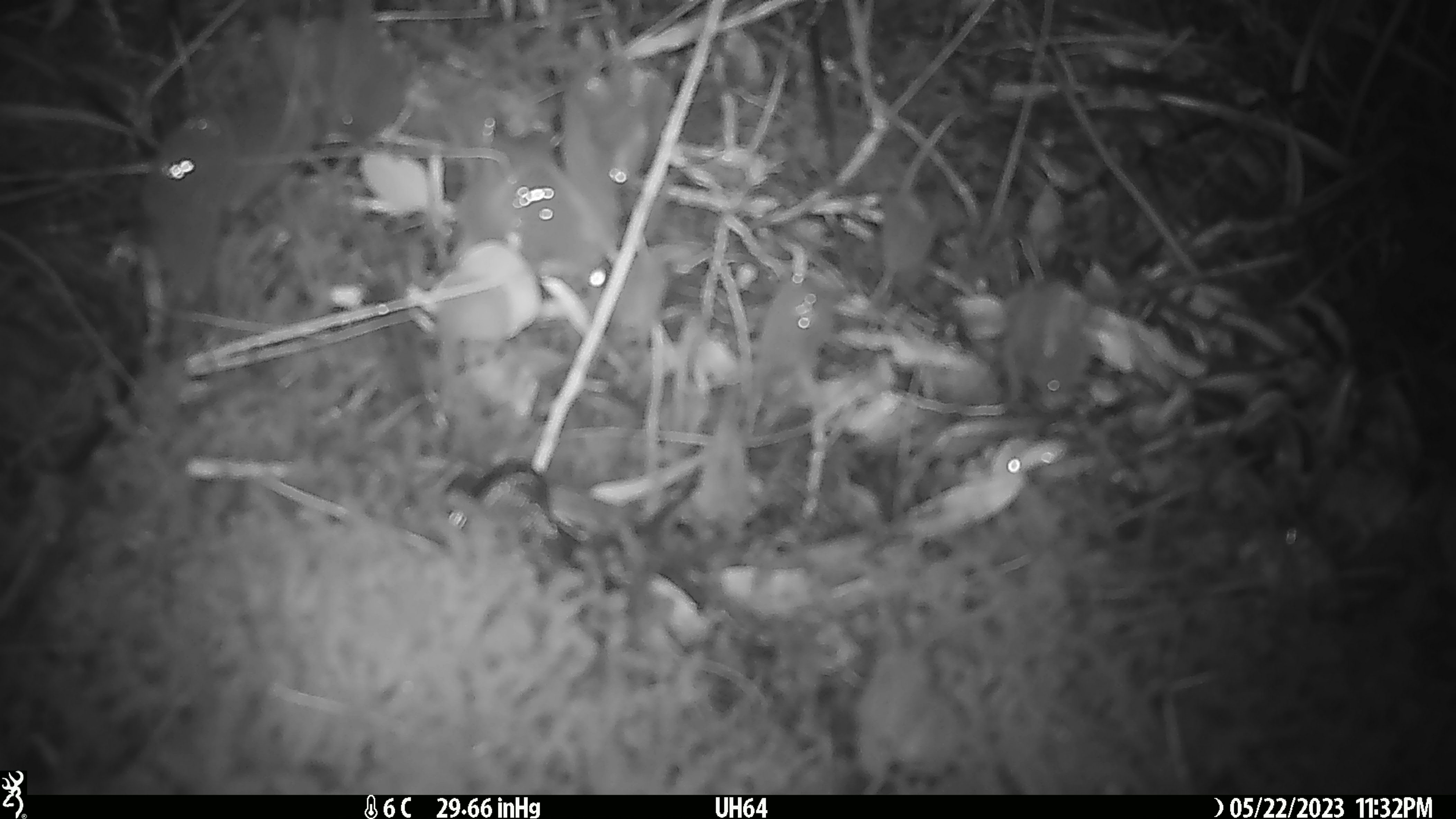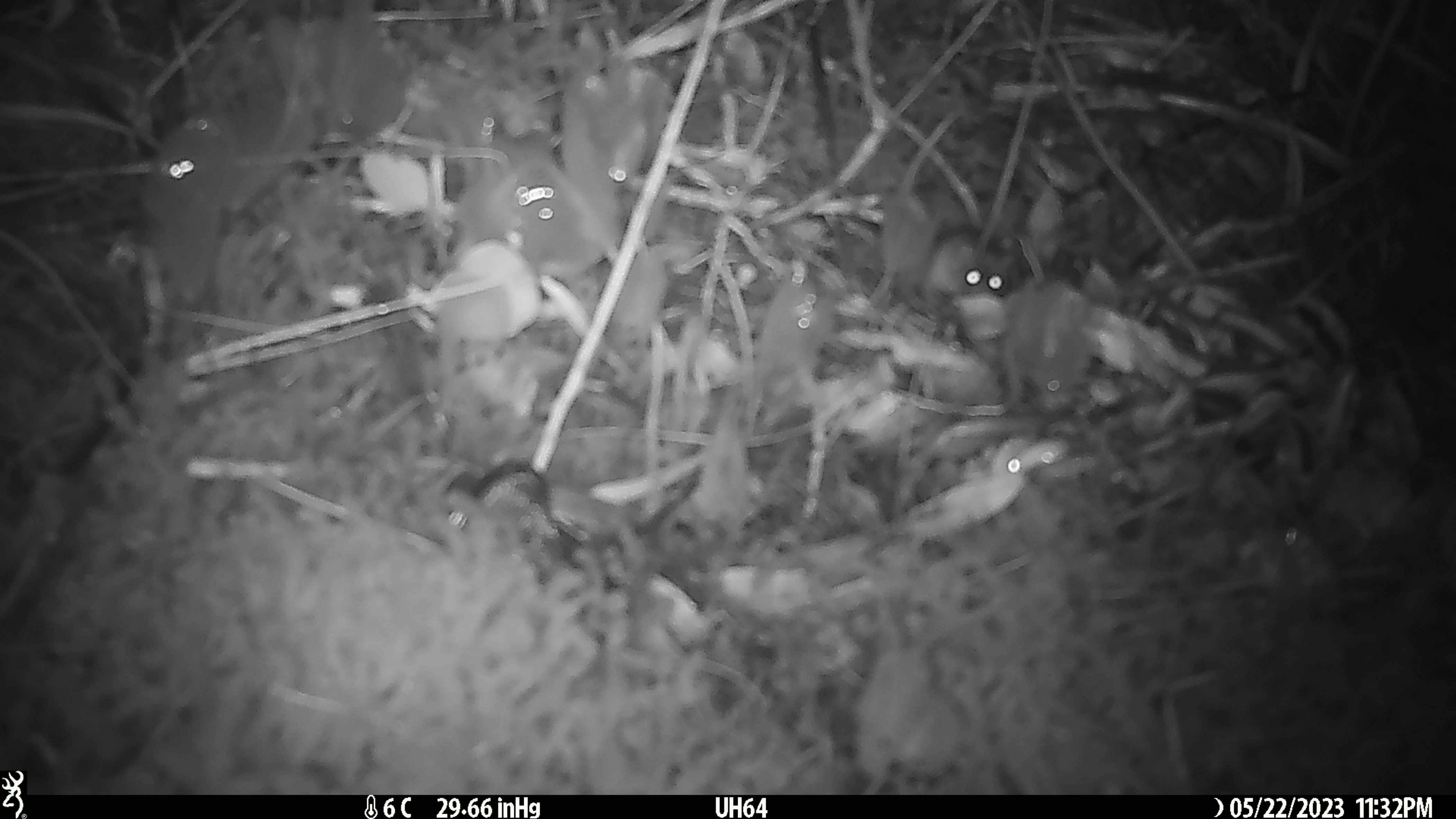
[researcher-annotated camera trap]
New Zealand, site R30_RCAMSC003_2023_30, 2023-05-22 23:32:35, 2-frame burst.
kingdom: Animalia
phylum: Chordata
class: Mammalia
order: Rodentia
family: Muridae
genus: Mus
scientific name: Mus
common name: mouse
Mouse (Mus).